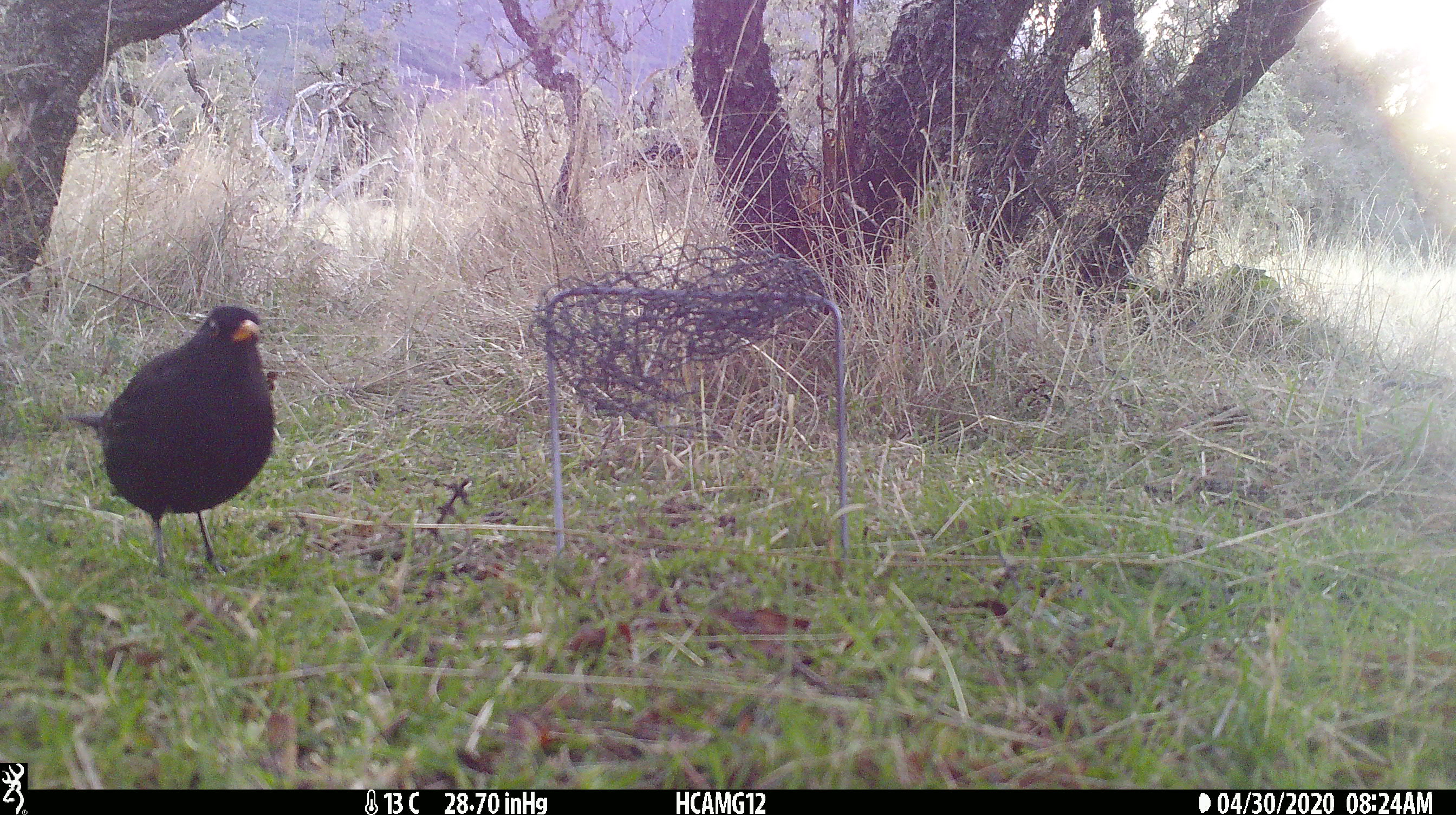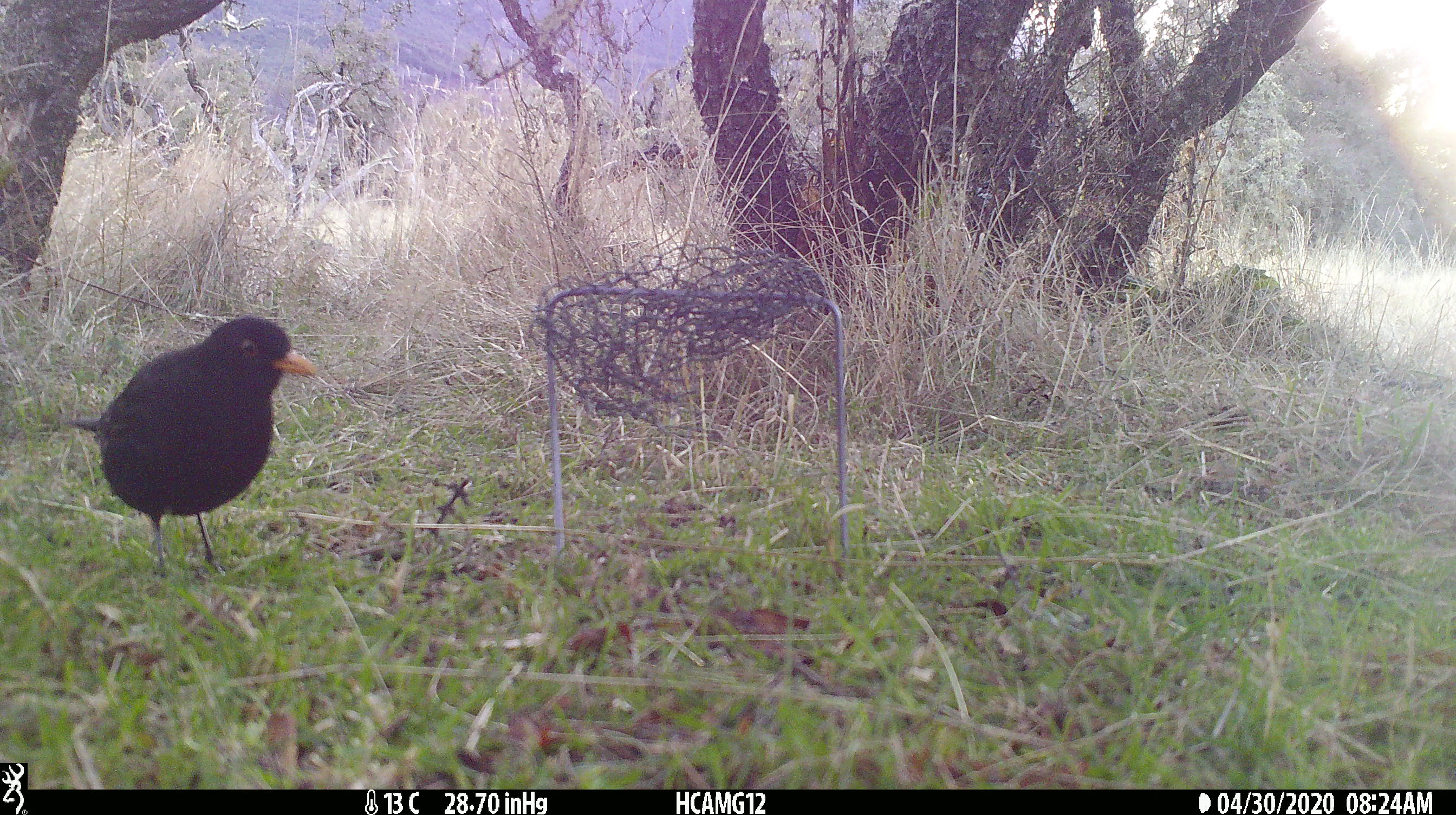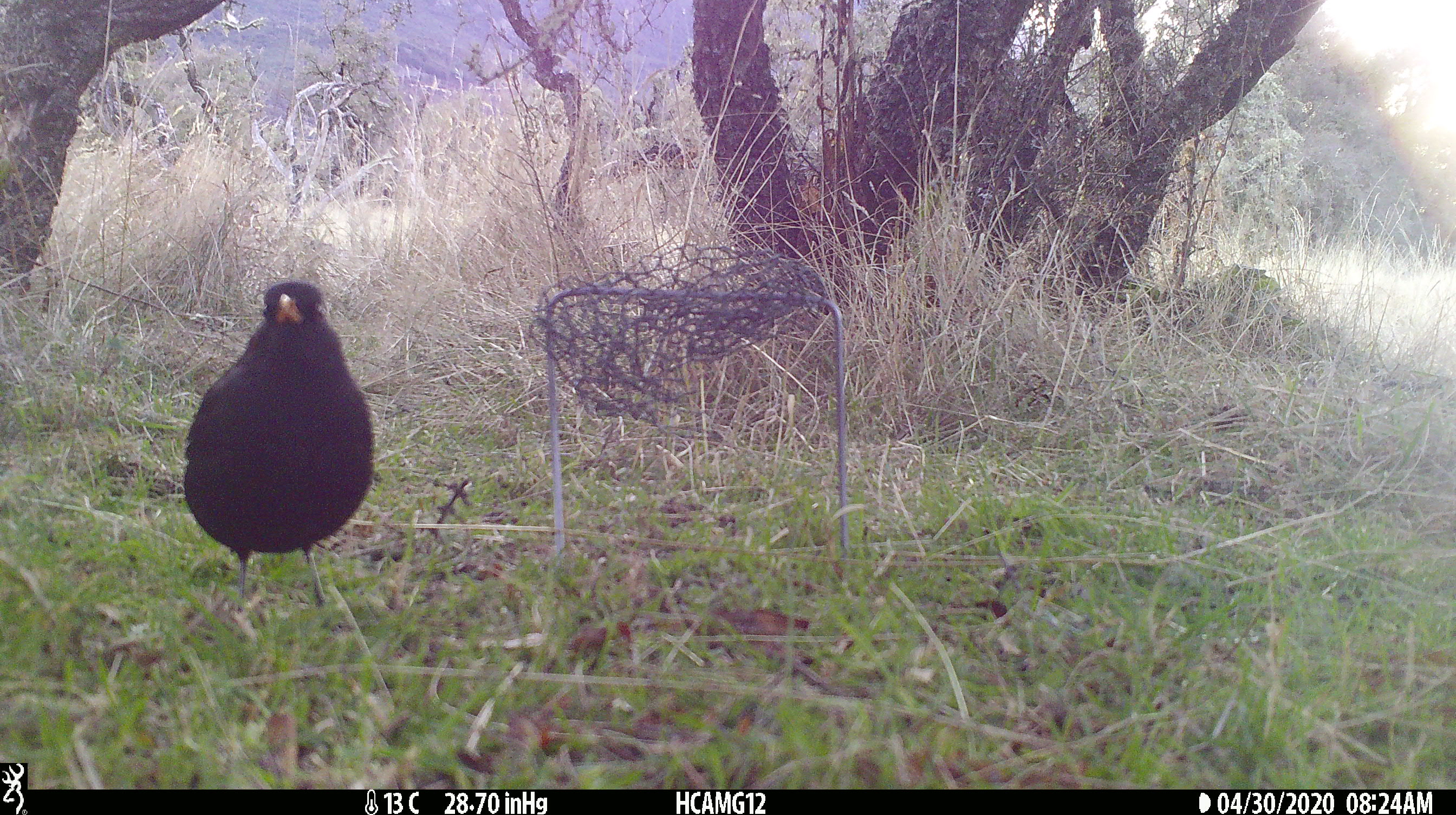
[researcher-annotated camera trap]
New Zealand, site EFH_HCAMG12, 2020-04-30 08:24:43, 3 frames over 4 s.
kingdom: Animalia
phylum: Chordata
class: Aves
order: Passeriformes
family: Turdidae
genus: Turdus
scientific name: Turdus merula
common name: eurasian blackbird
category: blackbird